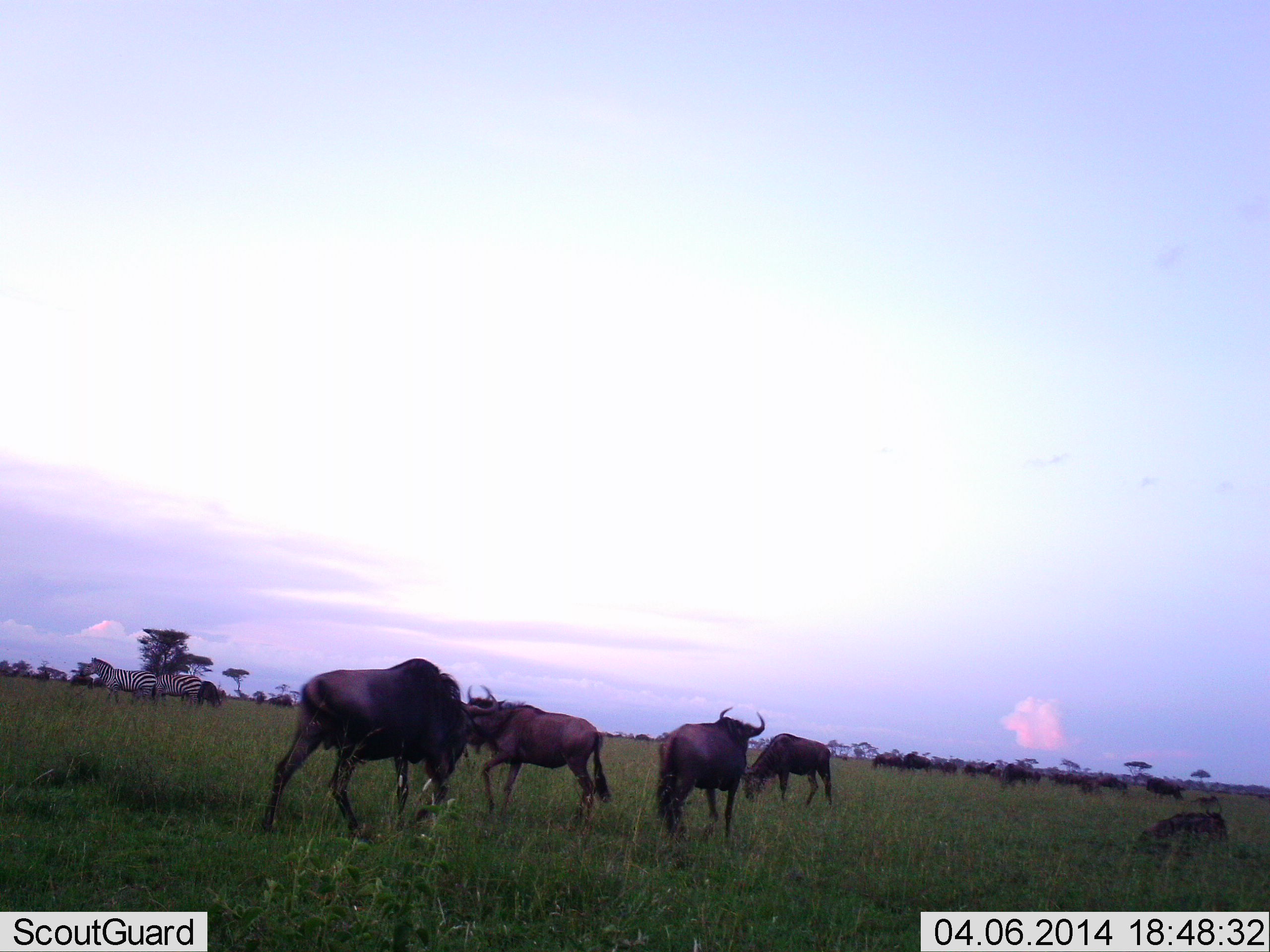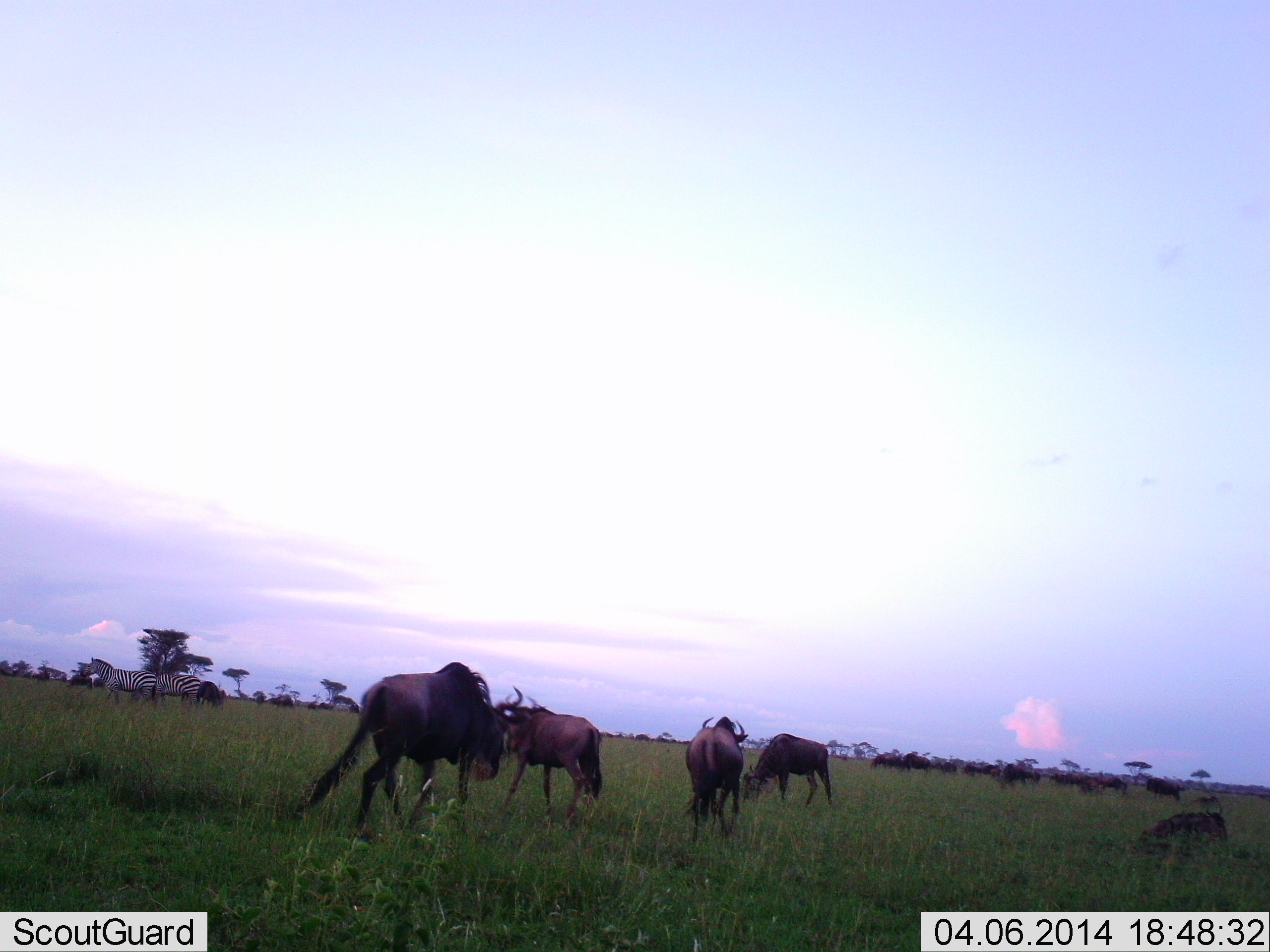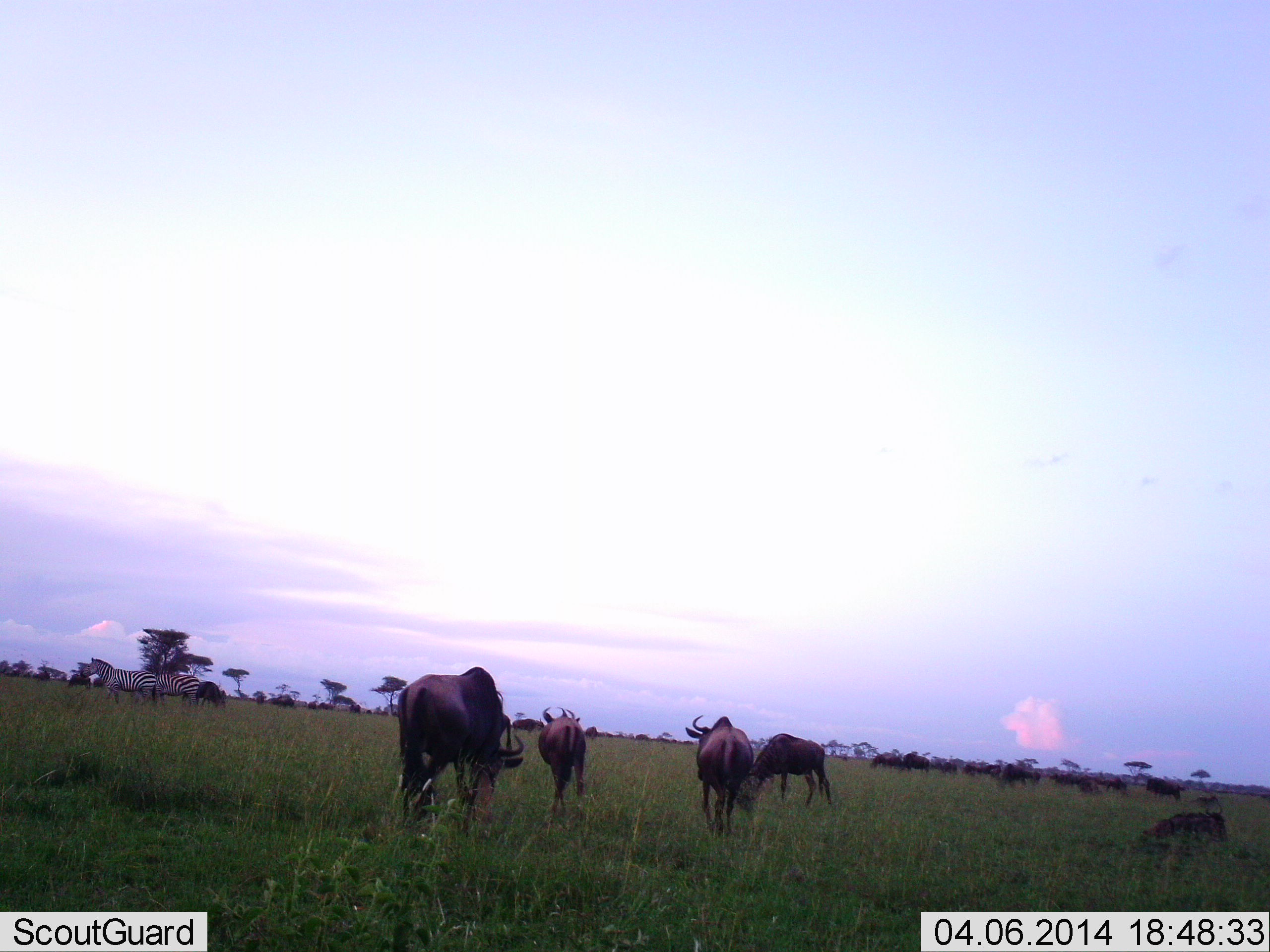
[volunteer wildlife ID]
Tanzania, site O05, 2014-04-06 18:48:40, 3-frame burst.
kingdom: Animalia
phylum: Chordata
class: Mammalia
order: Artiodactyla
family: Bovidae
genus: Connochaetes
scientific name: Connochaetes taurinus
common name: blue wildebeest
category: wildebeest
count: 11-50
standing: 45%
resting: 18%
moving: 73%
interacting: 27%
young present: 0%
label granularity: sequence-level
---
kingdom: Animalia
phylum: Chordata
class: Mammalia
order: Perissodactyla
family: Equidae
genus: Equus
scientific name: Equus quagga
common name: plains zebra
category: zebra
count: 2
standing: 90%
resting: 0%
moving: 0%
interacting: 0%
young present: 0%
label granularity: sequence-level